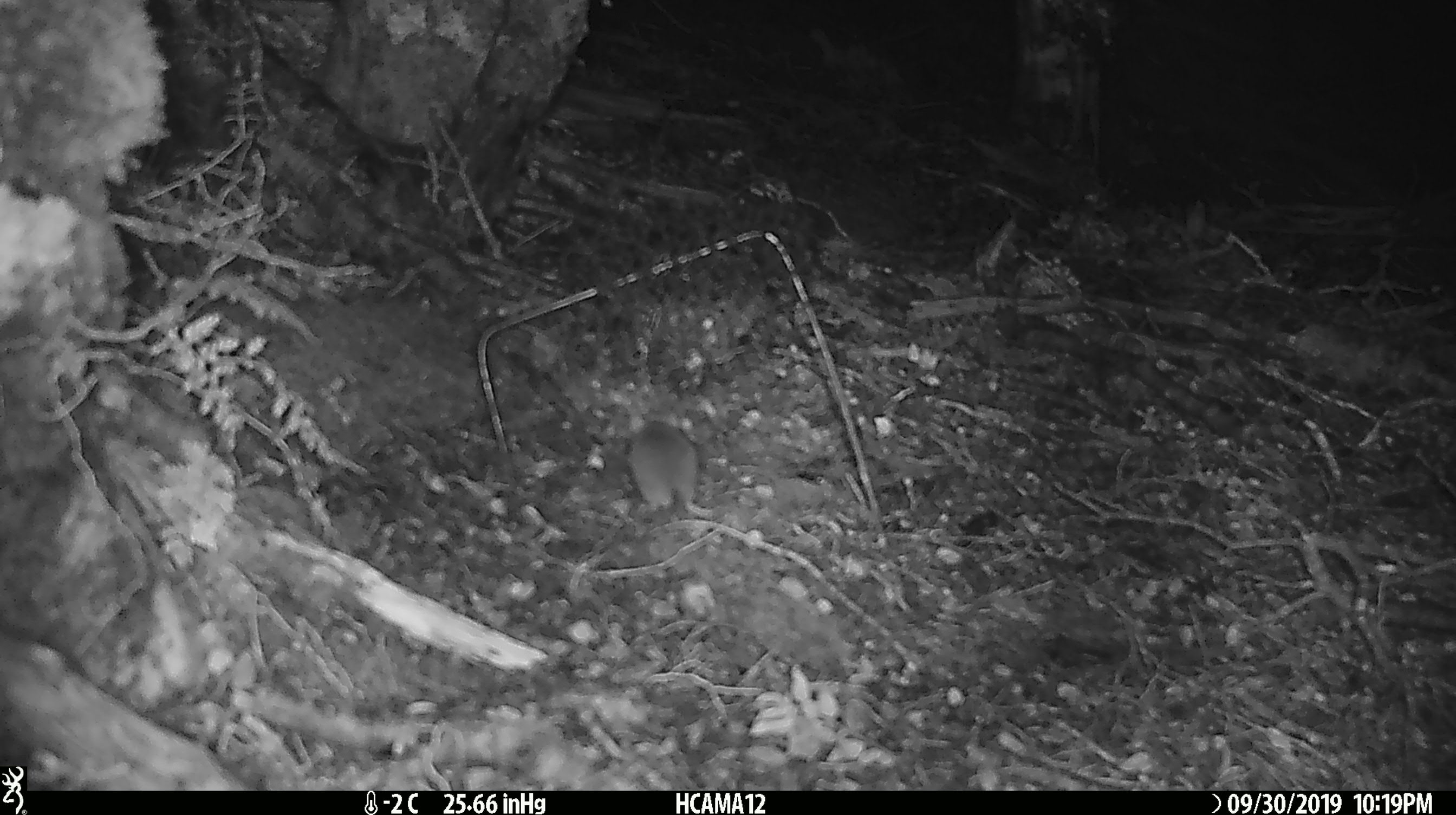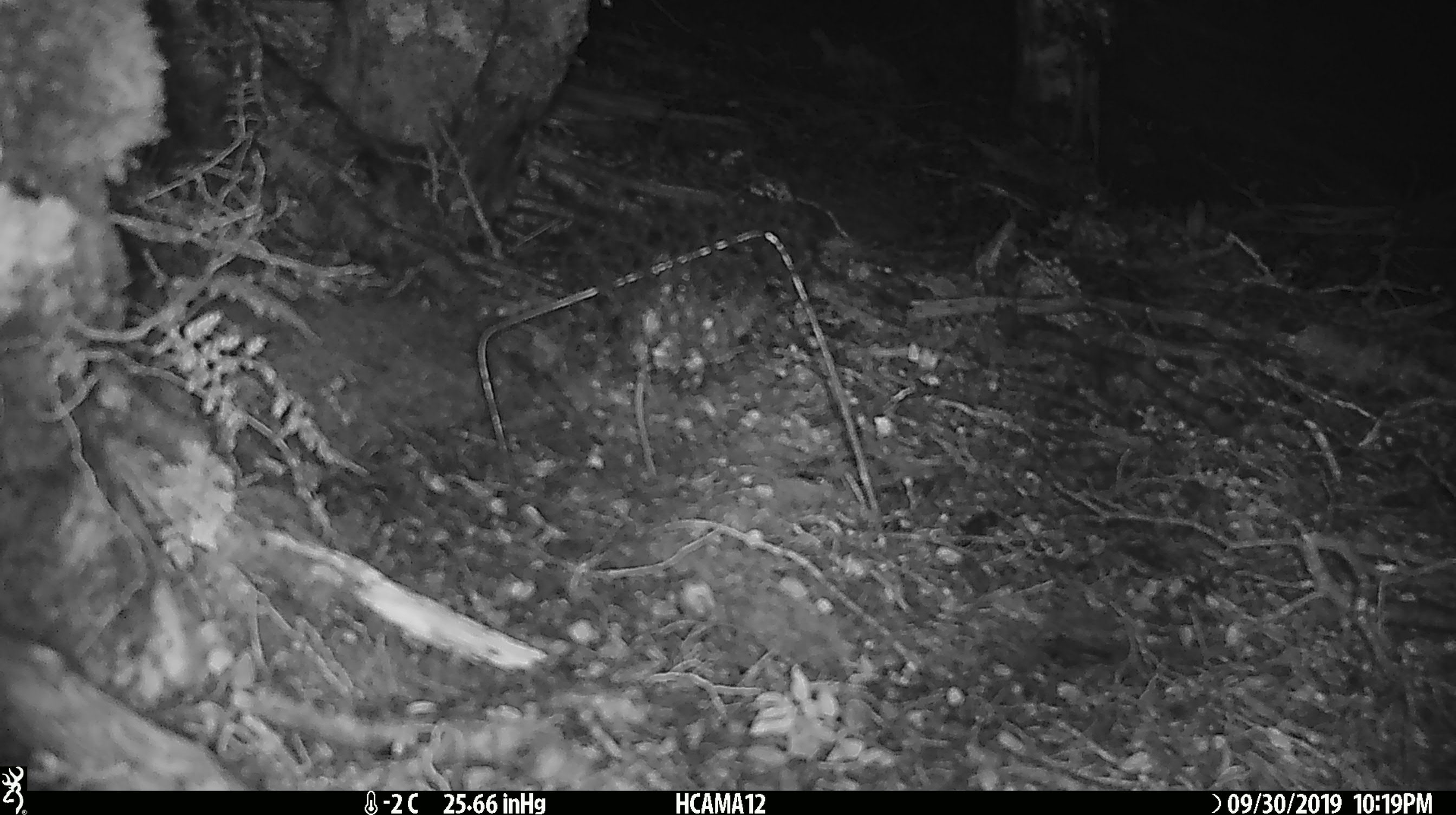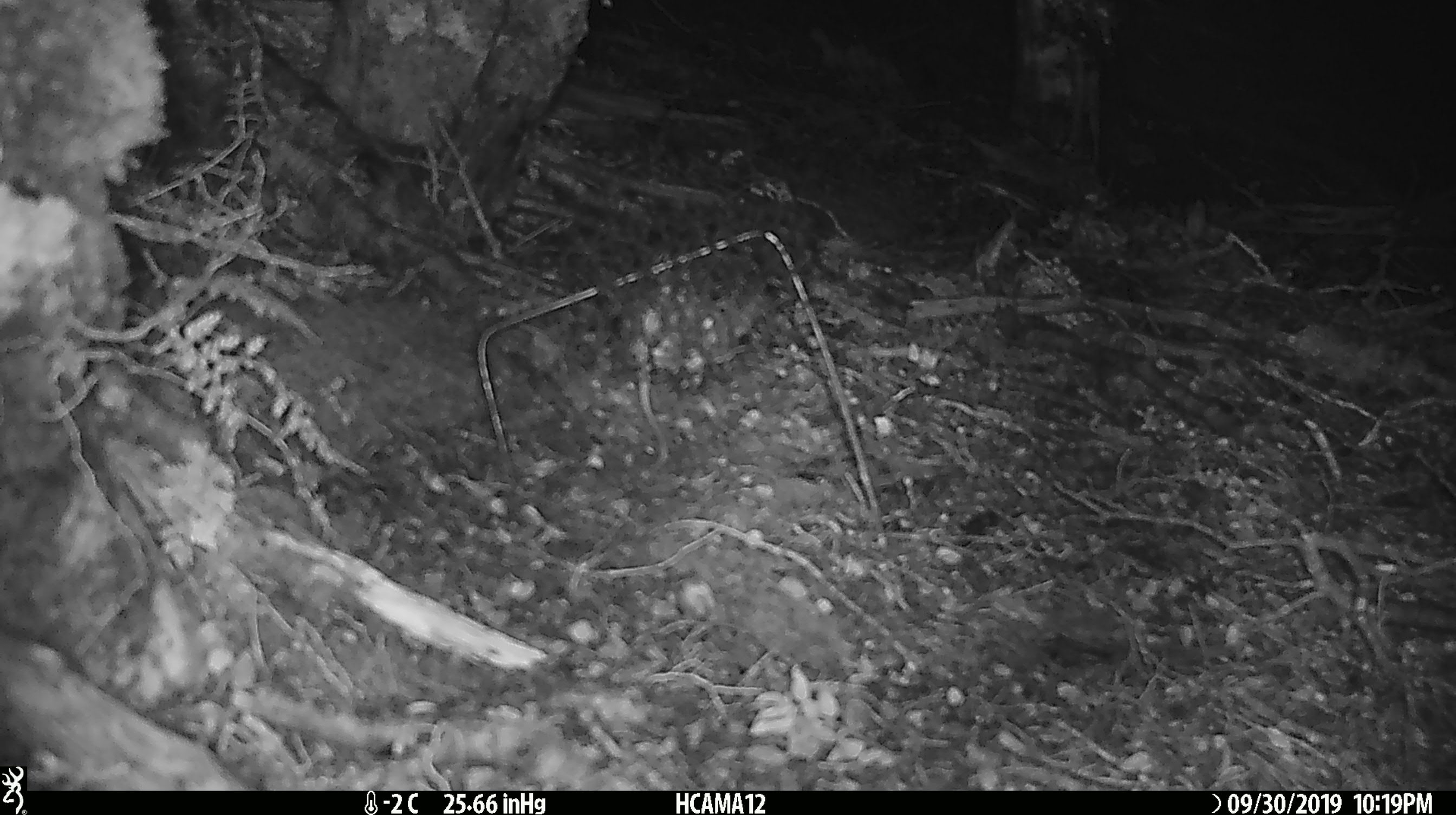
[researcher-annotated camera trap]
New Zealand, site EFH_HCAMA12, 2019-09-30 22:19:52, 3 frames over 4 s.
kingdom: Animalia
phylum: Chordata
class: Mammalia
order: Rodentia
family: Muridae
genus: Mus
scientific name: Mus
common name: mouse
Mouse (Mus).